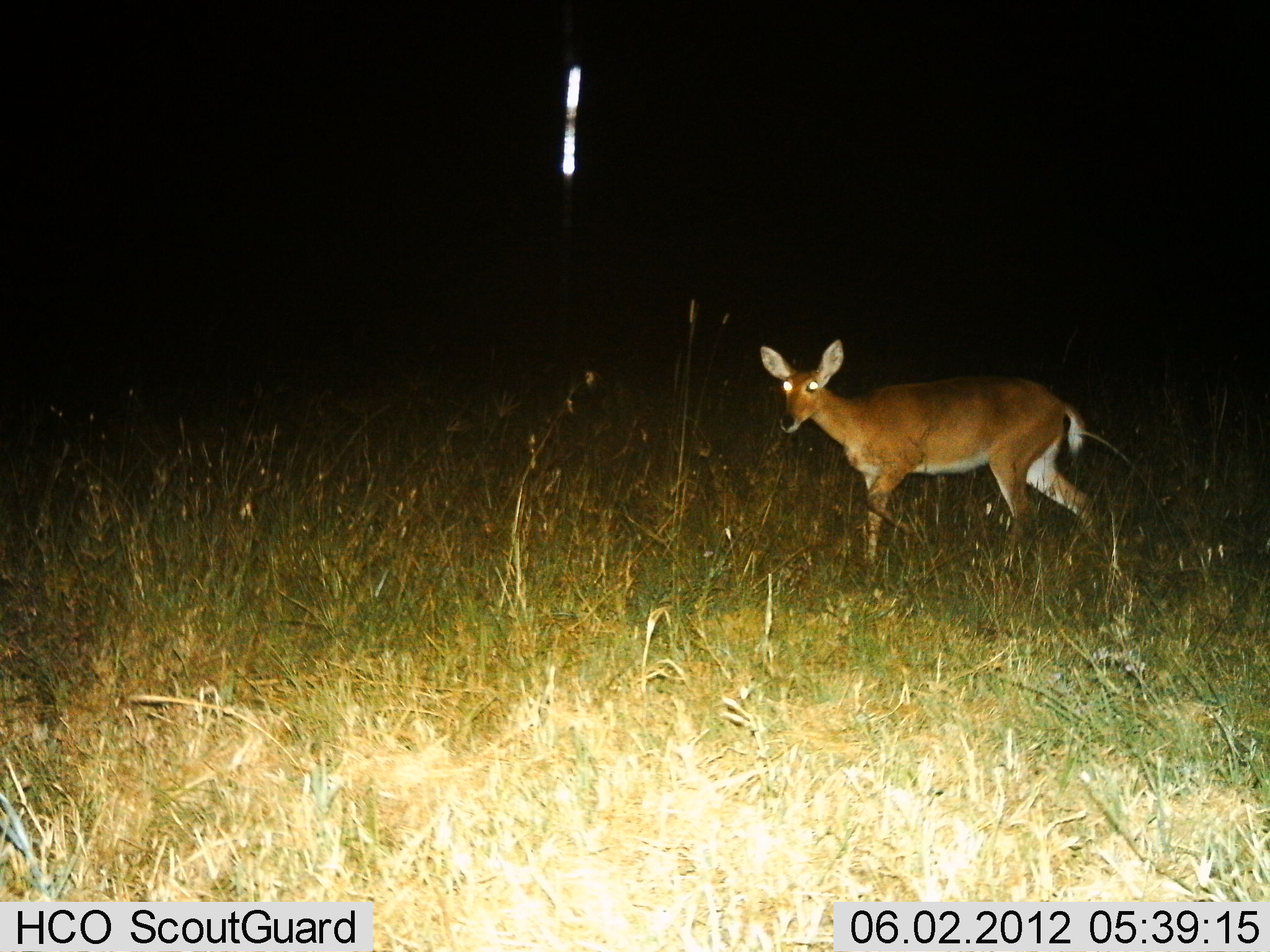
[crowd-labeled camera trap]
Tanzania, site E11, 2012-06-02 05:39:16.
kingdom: Animalia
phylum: Chordata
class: Mammalia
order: Artiodactyla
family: Bovidae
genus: Redunca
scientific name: Redunca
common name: reedbuck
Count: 1.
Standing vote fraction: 60%.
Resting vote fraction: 0%.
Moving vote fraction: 50%.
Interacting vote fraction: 0%.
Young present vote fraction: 0%.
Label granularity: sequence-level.